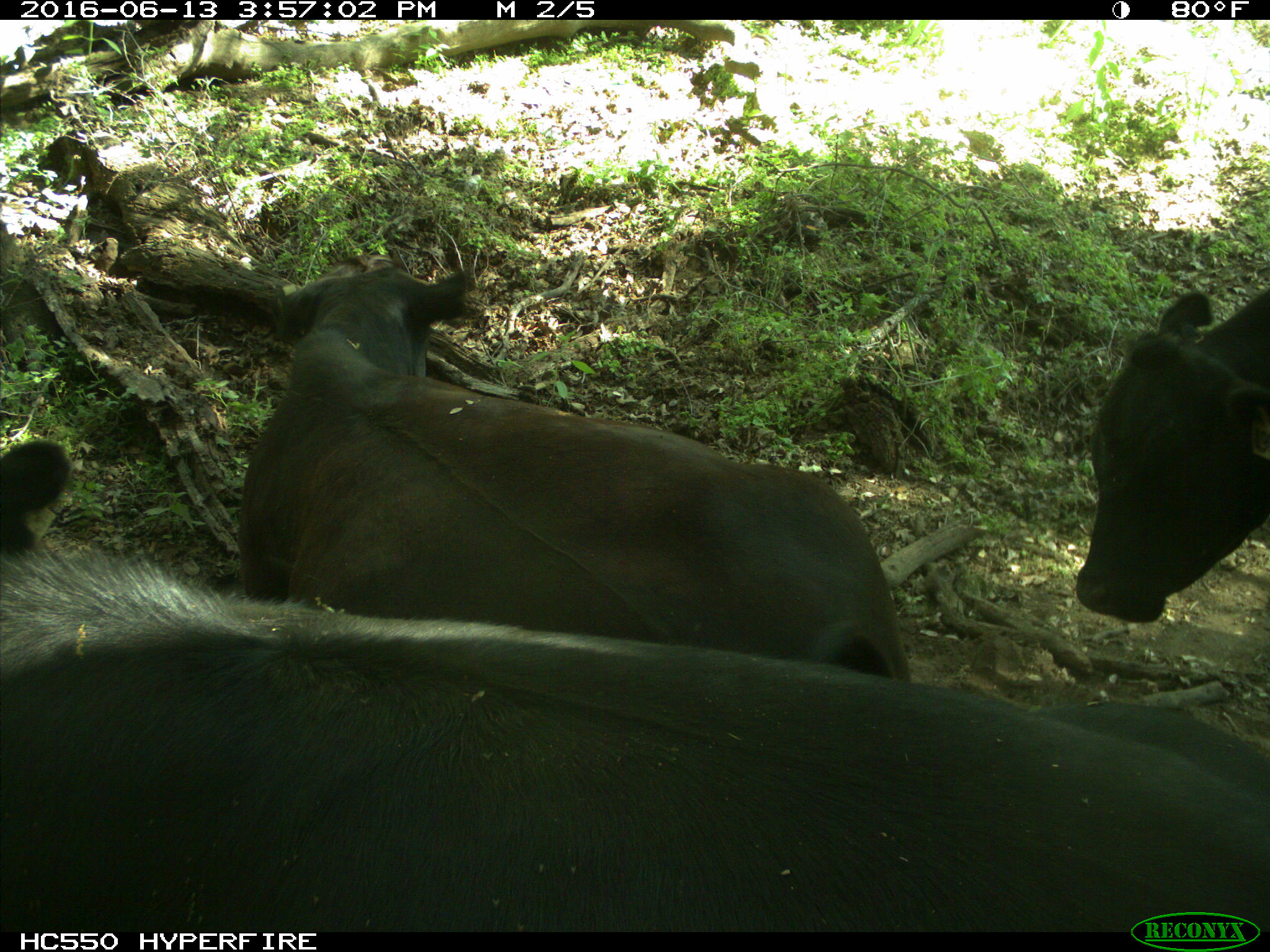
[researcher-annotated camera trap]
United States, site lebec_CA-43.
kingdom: Animalia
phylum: Chordata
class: Mammalia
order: Artiodactyla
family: Bovidae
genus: Bos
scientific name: Bos taurus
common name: domestic cow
Bos taurus (domestic cow).